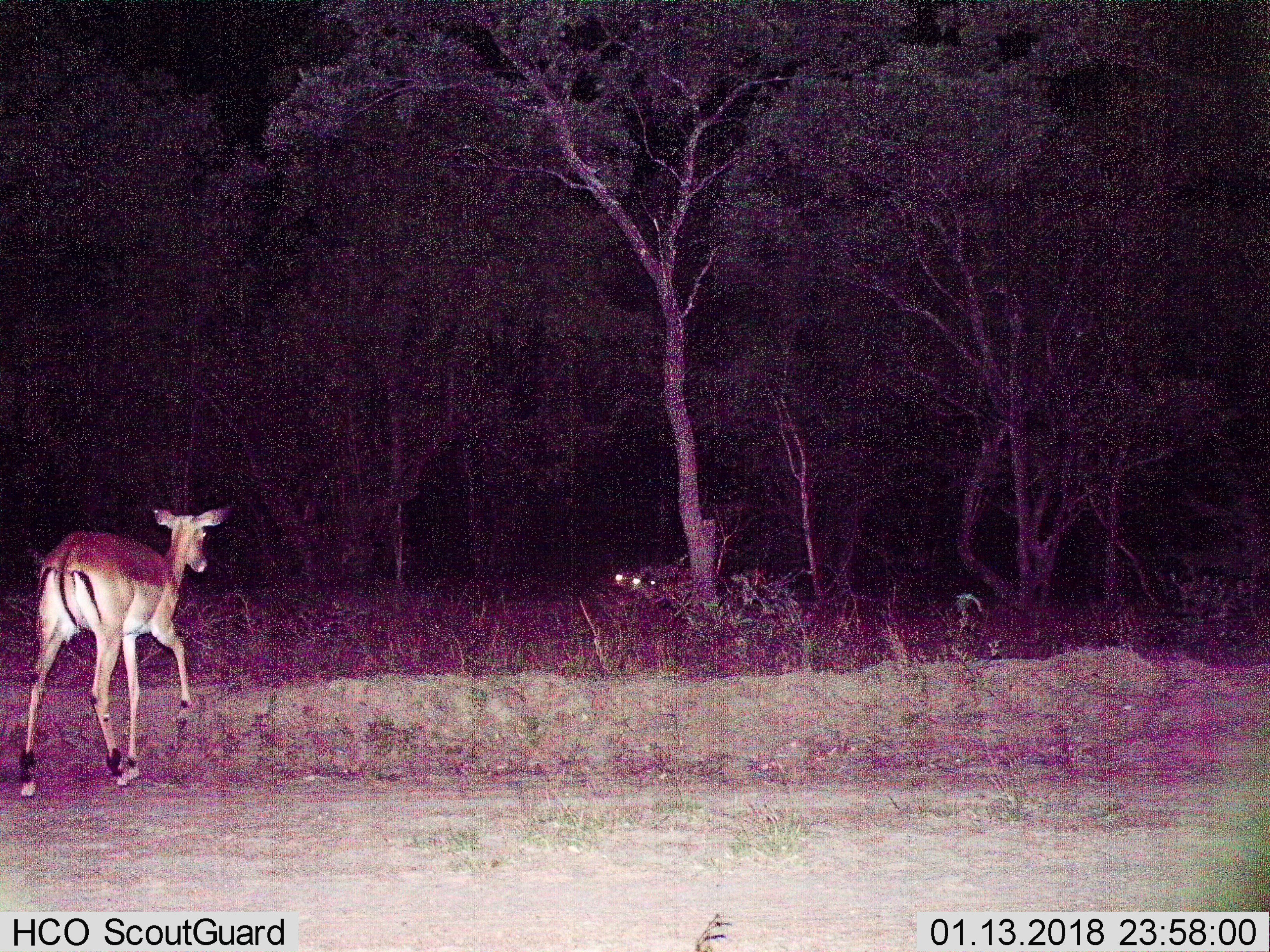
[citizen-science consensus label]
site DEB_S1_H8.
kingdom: Animalia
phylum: Chordata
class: Mammalia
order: Artiodactyla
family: Bovidae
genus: Aepyceros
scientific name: Aepyceros melampus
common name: impala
Impala (Aepyceros melampus), count 1. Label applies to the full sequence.